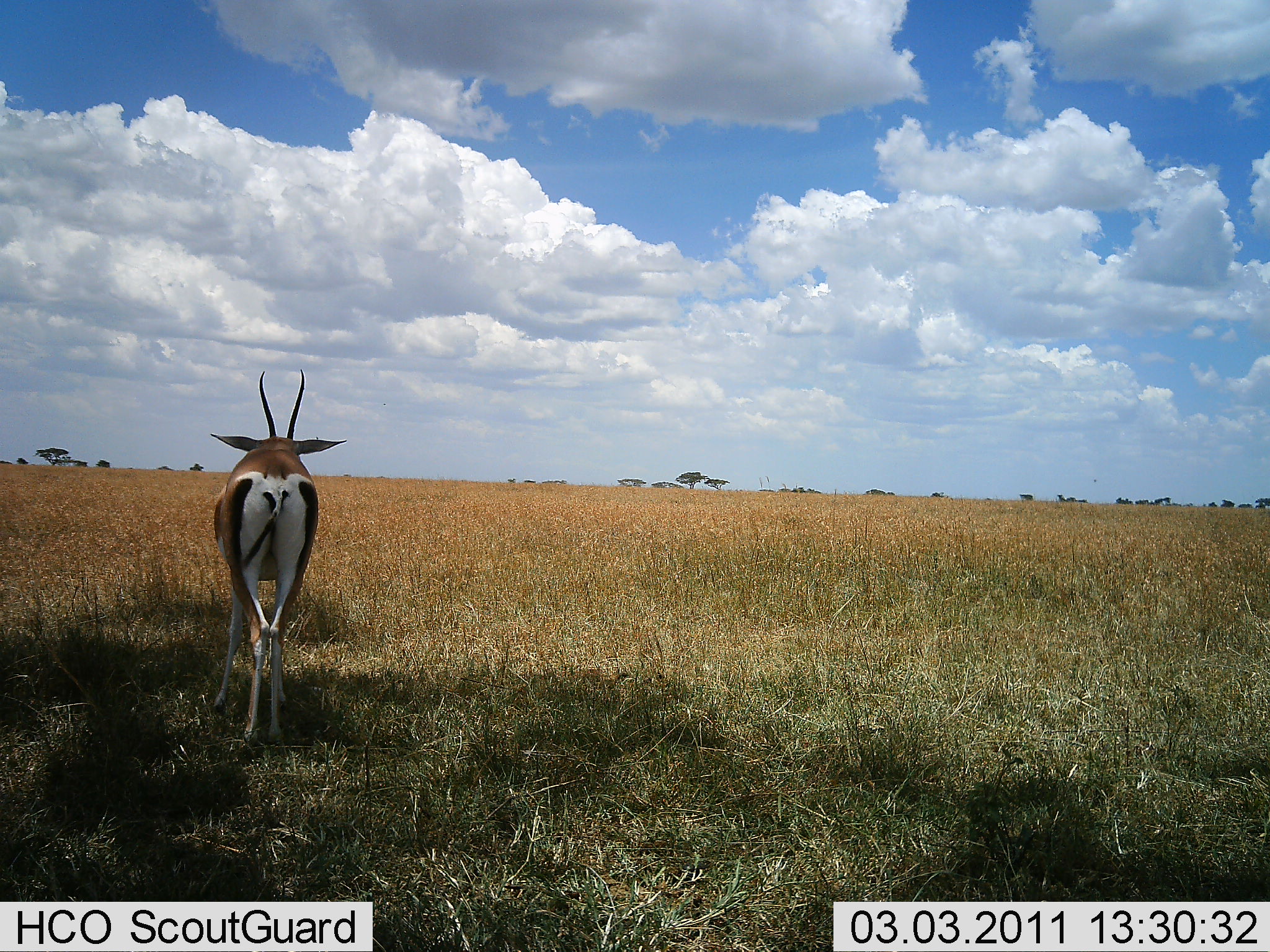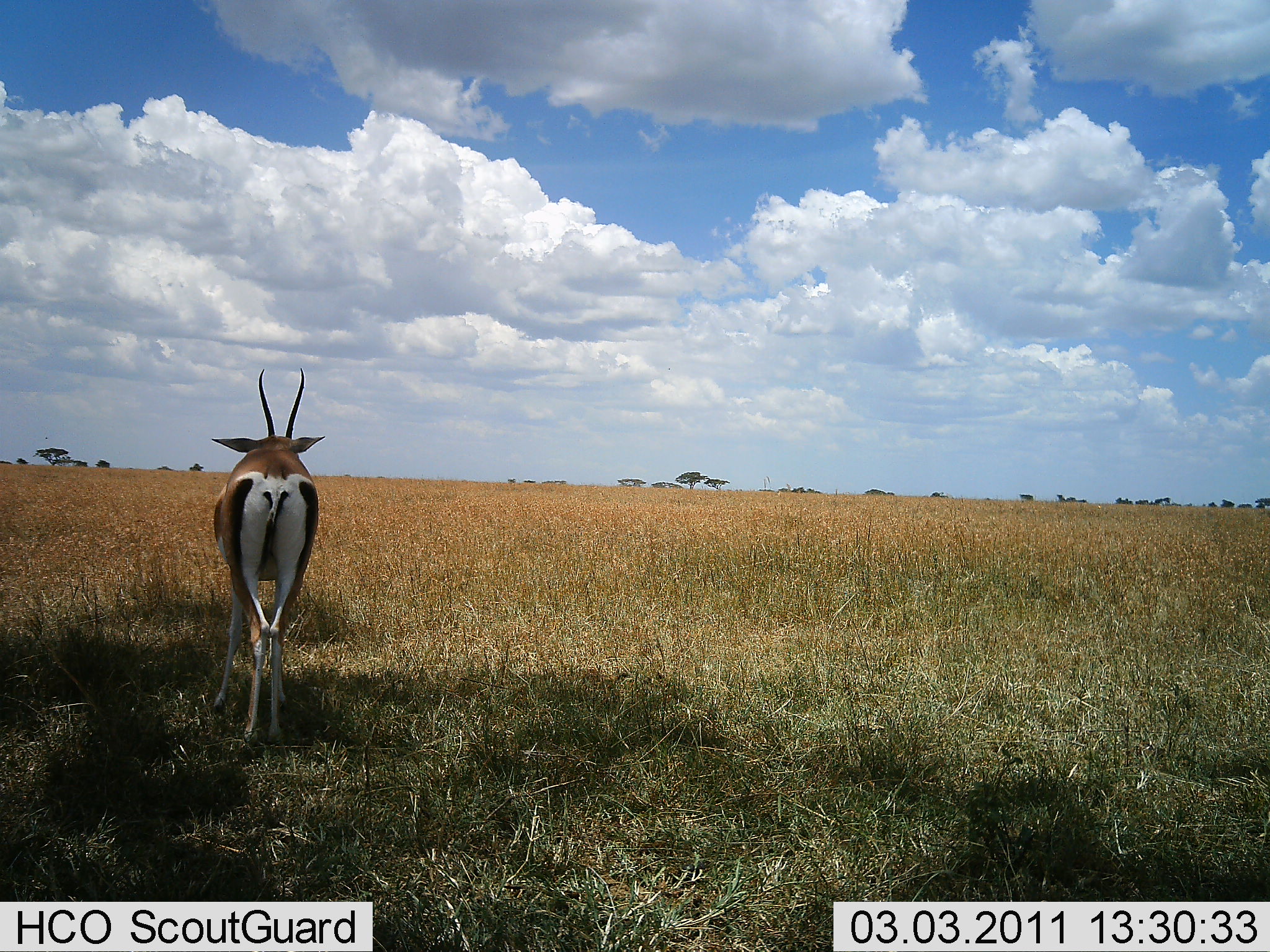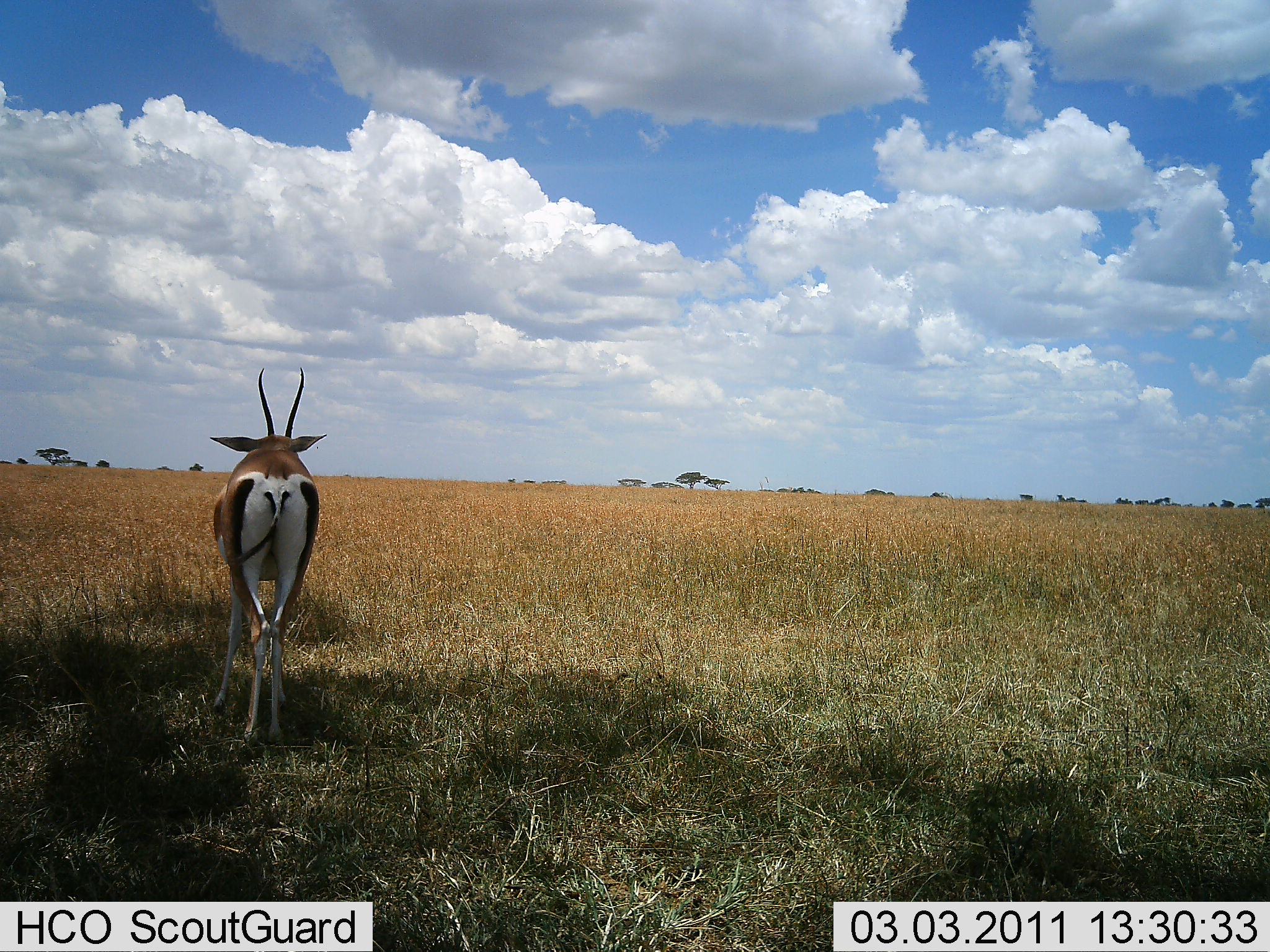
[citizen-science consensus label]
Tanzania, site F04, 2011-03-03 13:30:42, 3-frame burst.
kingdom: Animalia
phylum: Chordata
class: Mammalia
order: Artiodactyla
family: Bovidae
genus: Nanger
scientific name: Nanger granti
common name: grant's gazelle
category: gazellegrants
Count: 1.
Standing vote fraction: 100%.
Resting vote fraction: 0%.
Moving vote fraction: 0%.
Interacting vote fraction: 0%.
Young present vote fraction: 0%.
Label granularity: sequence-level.